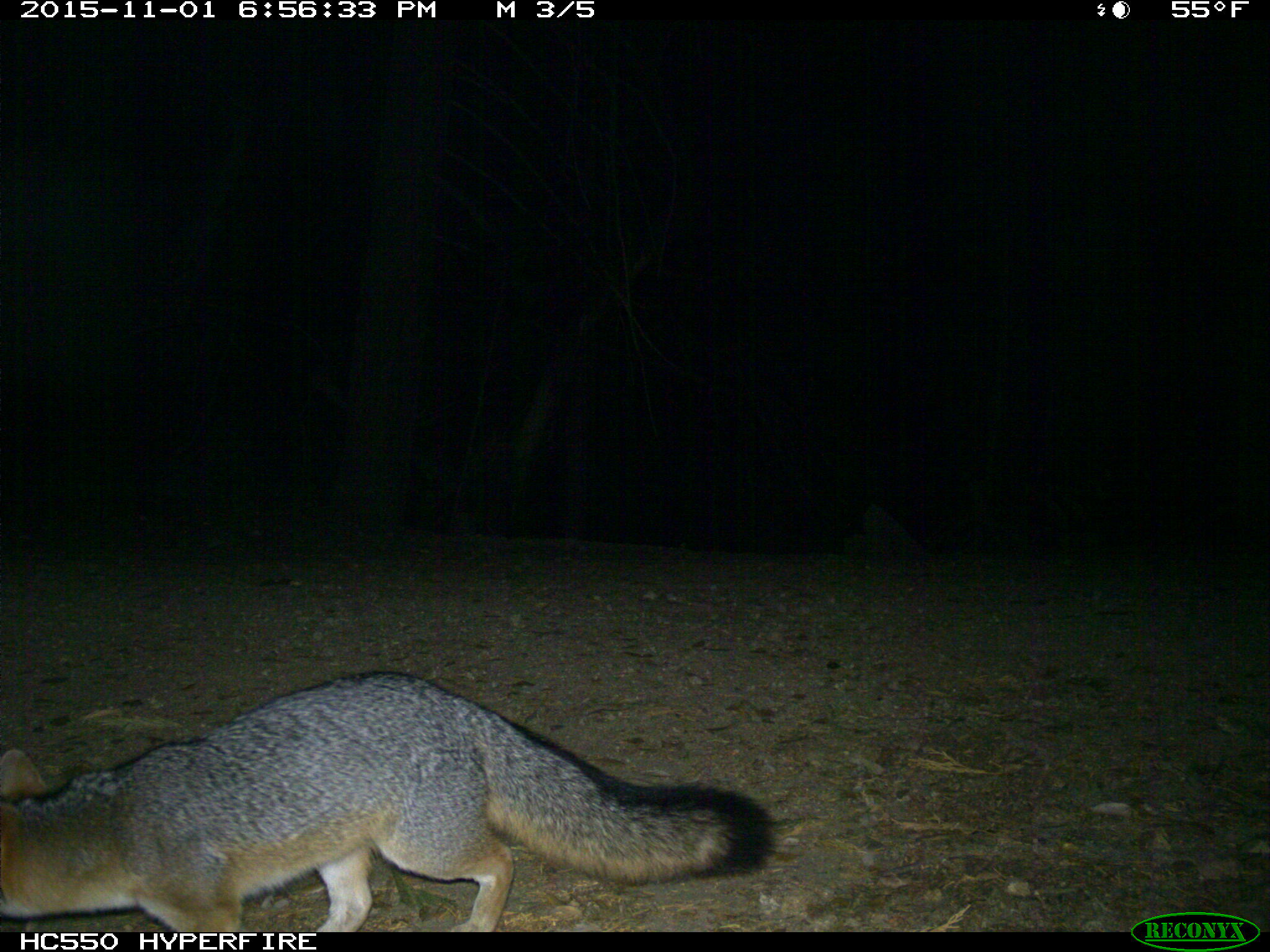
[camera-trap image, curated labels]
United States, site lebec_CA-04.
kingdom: Animalia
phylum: Chordata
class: Mammalia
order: Carnivora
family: Canidae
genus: Urocyon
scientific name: Urocyon cinereoargenteus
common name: gray fox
Urocyon cinereoargenteus (gray fox).